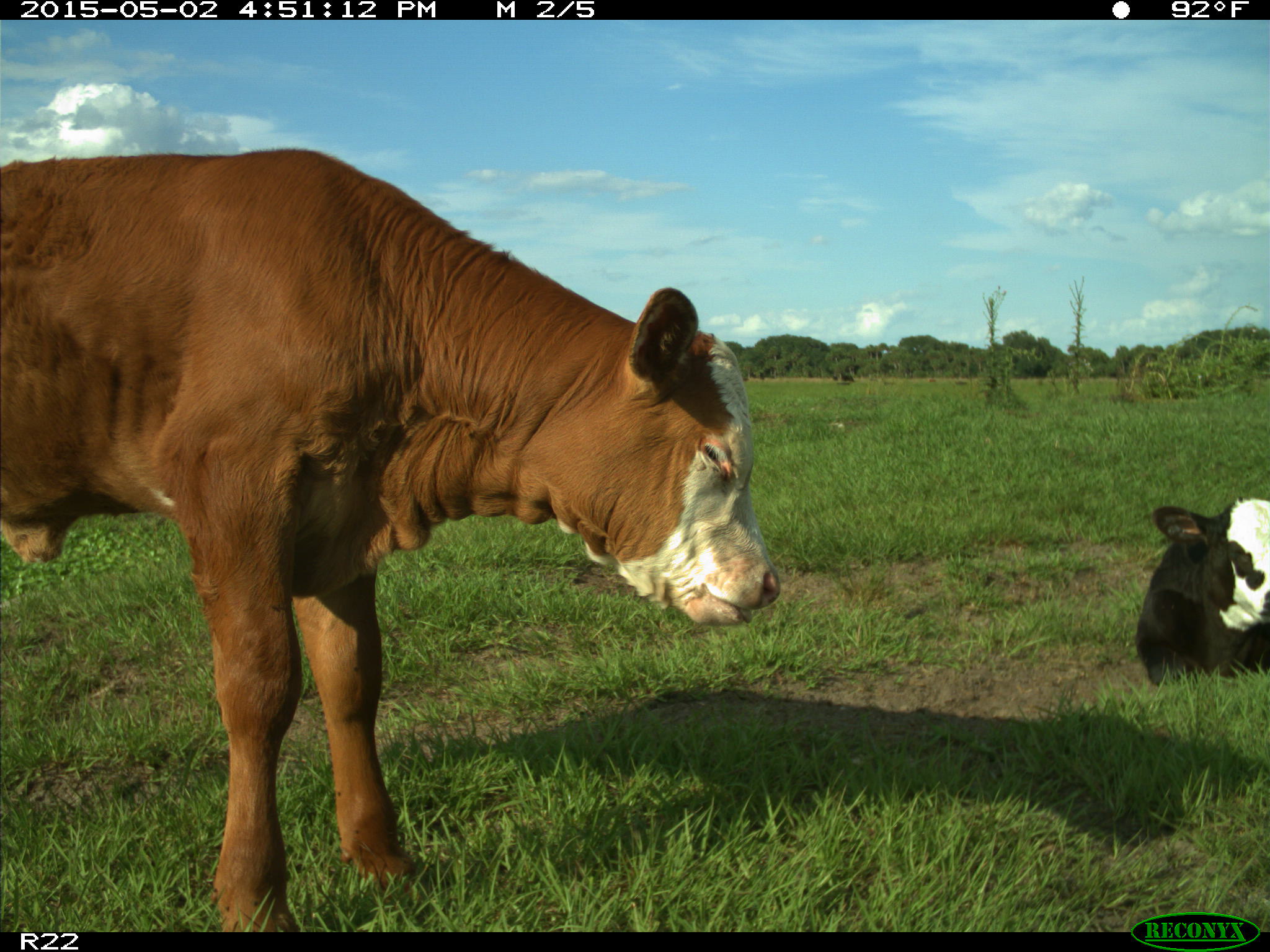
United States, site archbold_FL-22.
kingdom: Animalia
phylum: Chordata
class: Mammalia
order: Artiodactyla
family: Bovidae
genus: Bos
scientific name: Bos taurus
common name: domestic cow